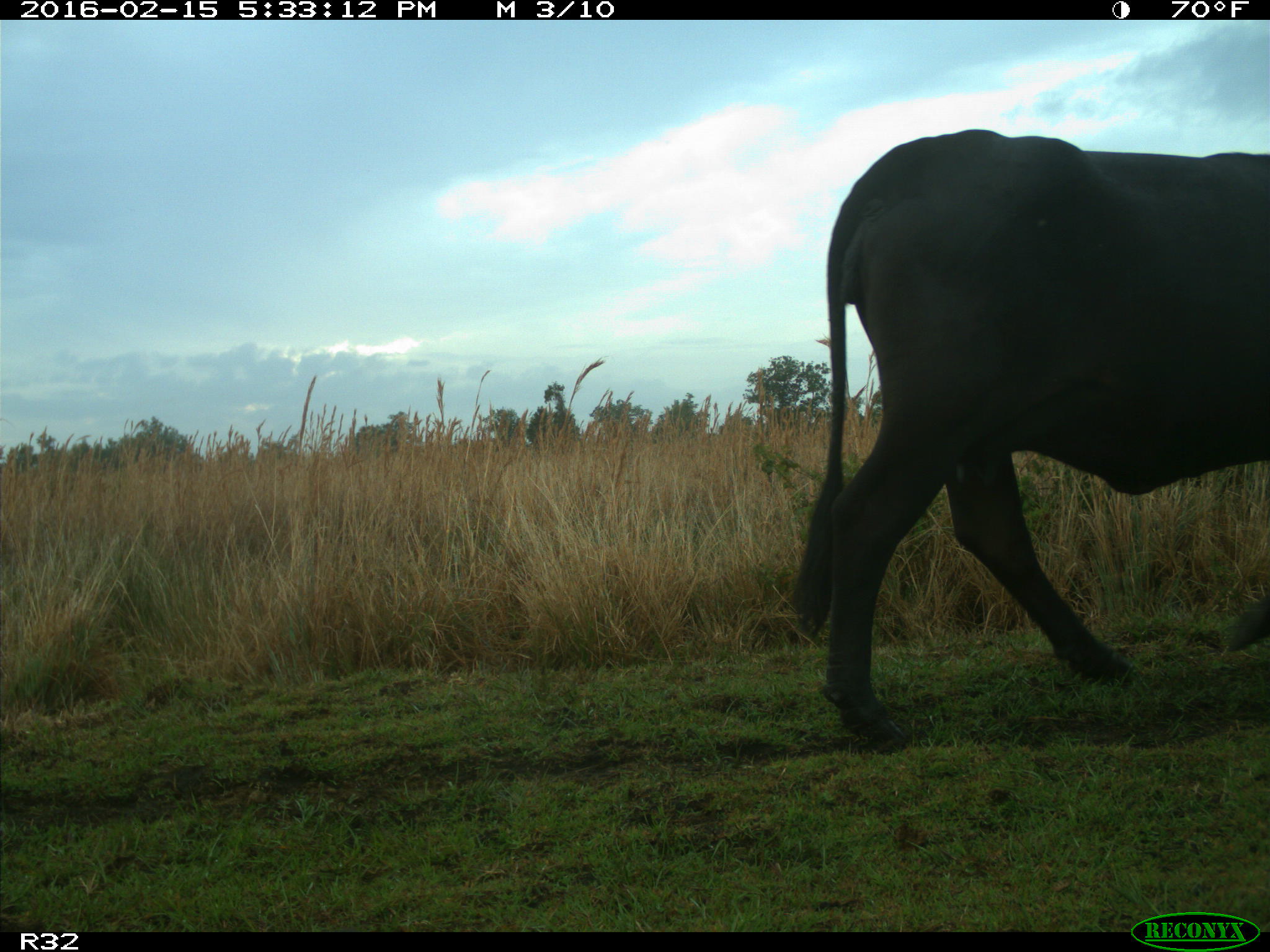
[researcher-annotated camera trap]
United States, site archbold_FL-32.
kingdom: Animalia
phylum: Chordata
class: Mammalia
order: Artiodactyla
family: Bovidae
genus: Bos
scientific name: Bos taurus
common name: domestic cow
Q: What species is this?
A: Bos taurus (domestic cow).